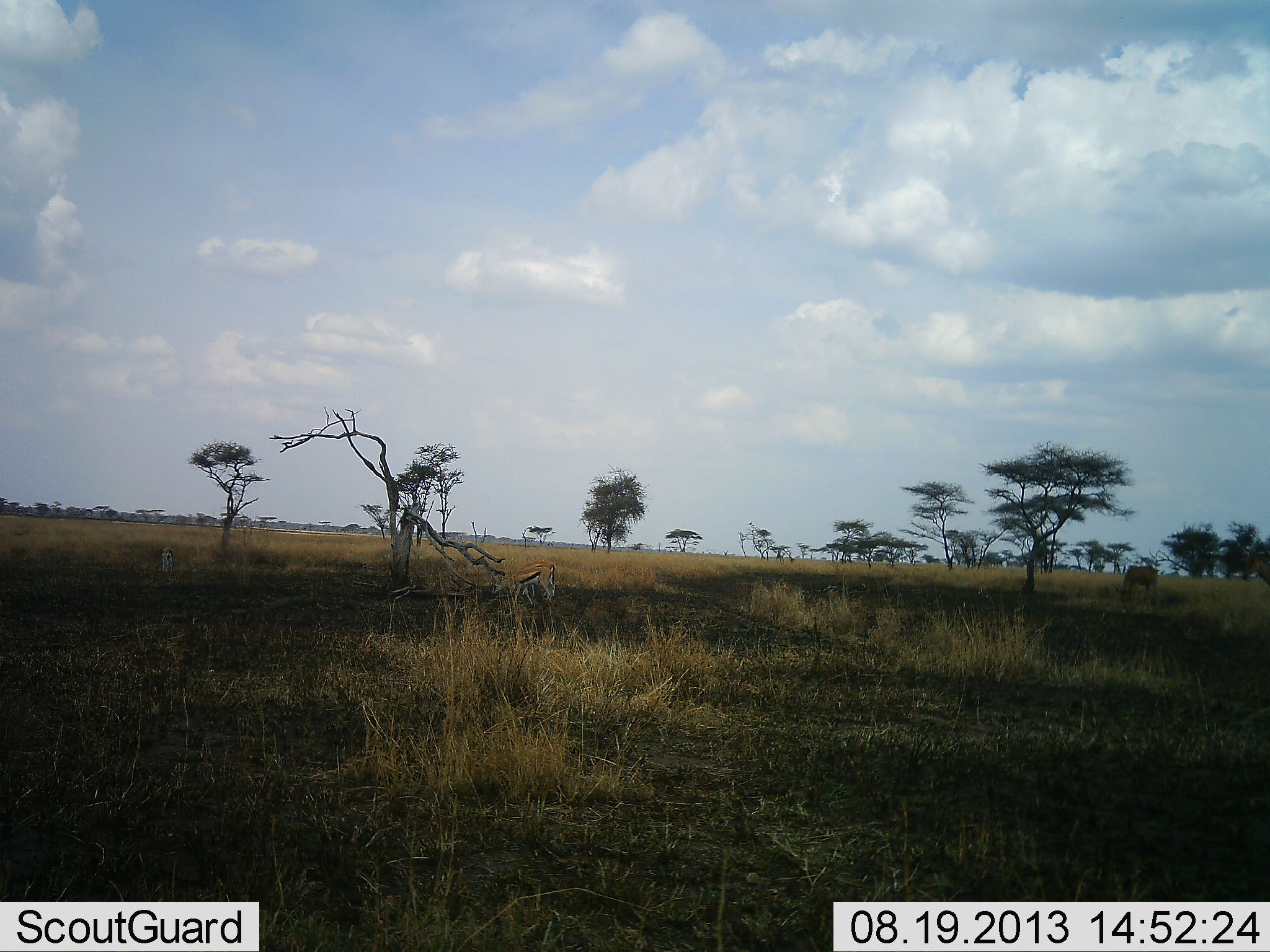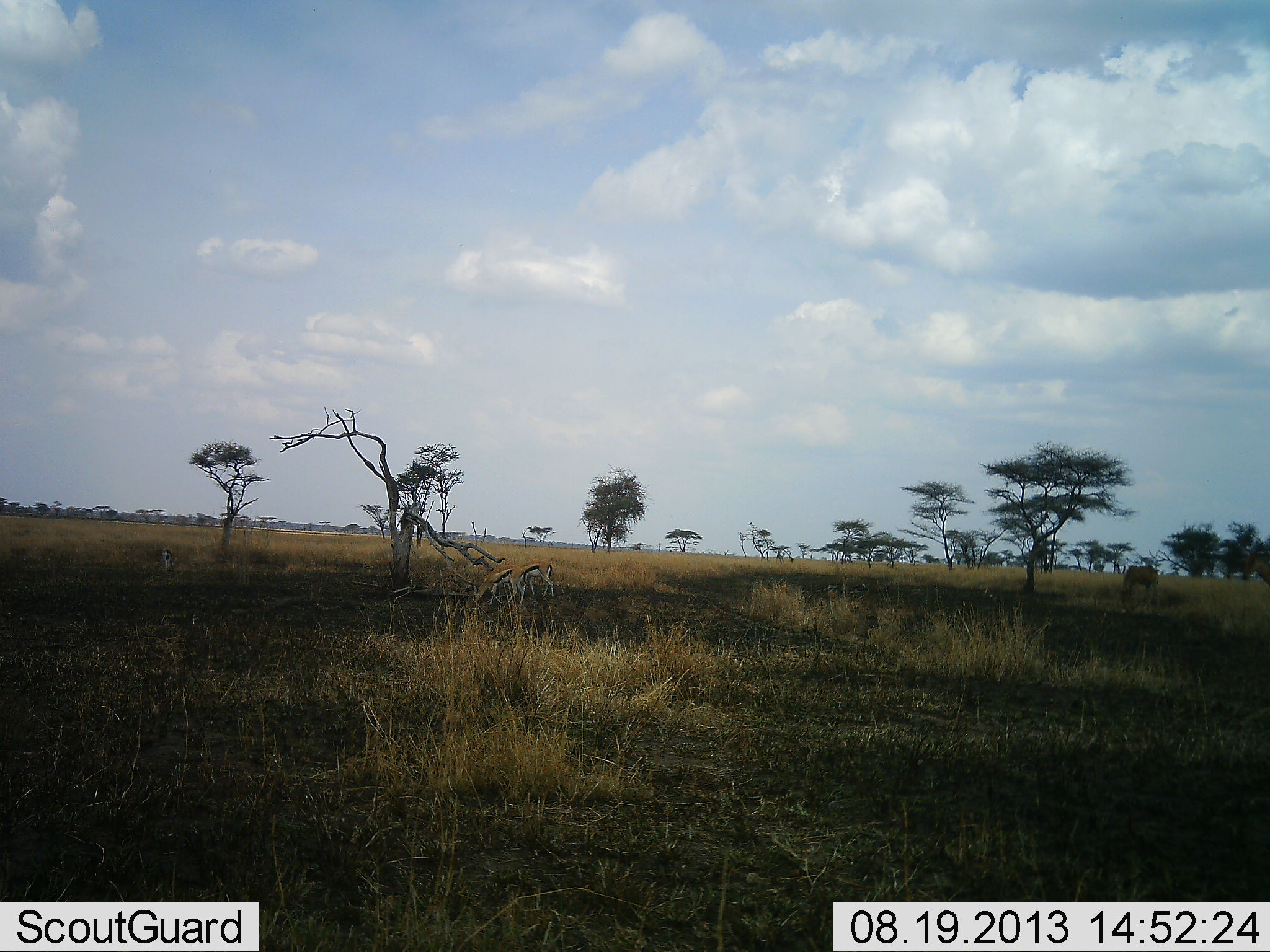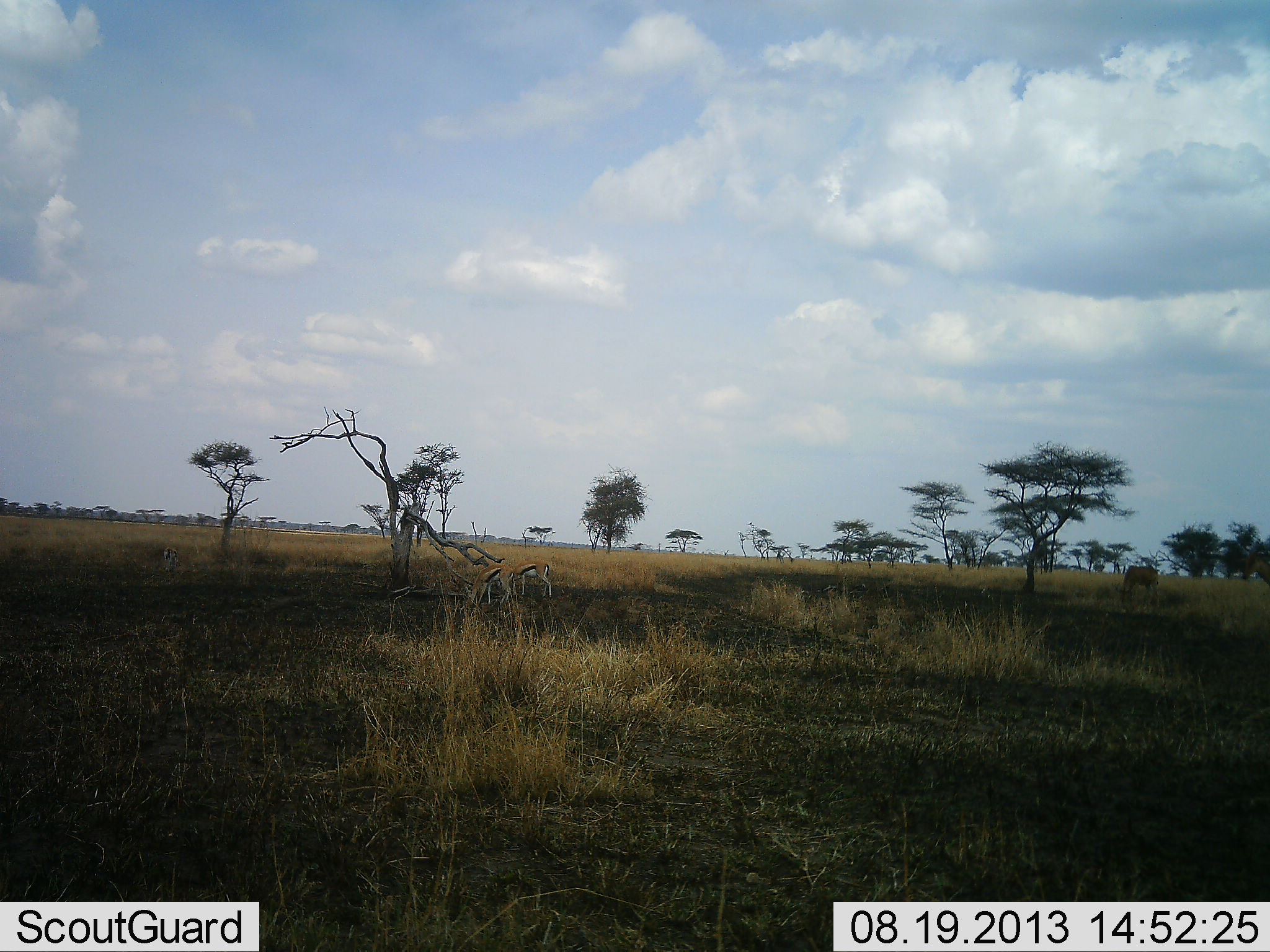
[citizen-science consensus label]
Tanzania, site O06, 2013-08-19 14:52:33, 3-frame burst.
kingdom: Animalia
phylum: Chordata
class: Mammalia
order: Artiodactyla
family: Bovidae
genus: Eudorcas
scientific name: Eudorcas thomsonii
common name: thomson's gazelle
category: gazellethomsons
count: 3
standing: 22%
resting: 0%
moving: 22%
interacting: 0%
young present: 0%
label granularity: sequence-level